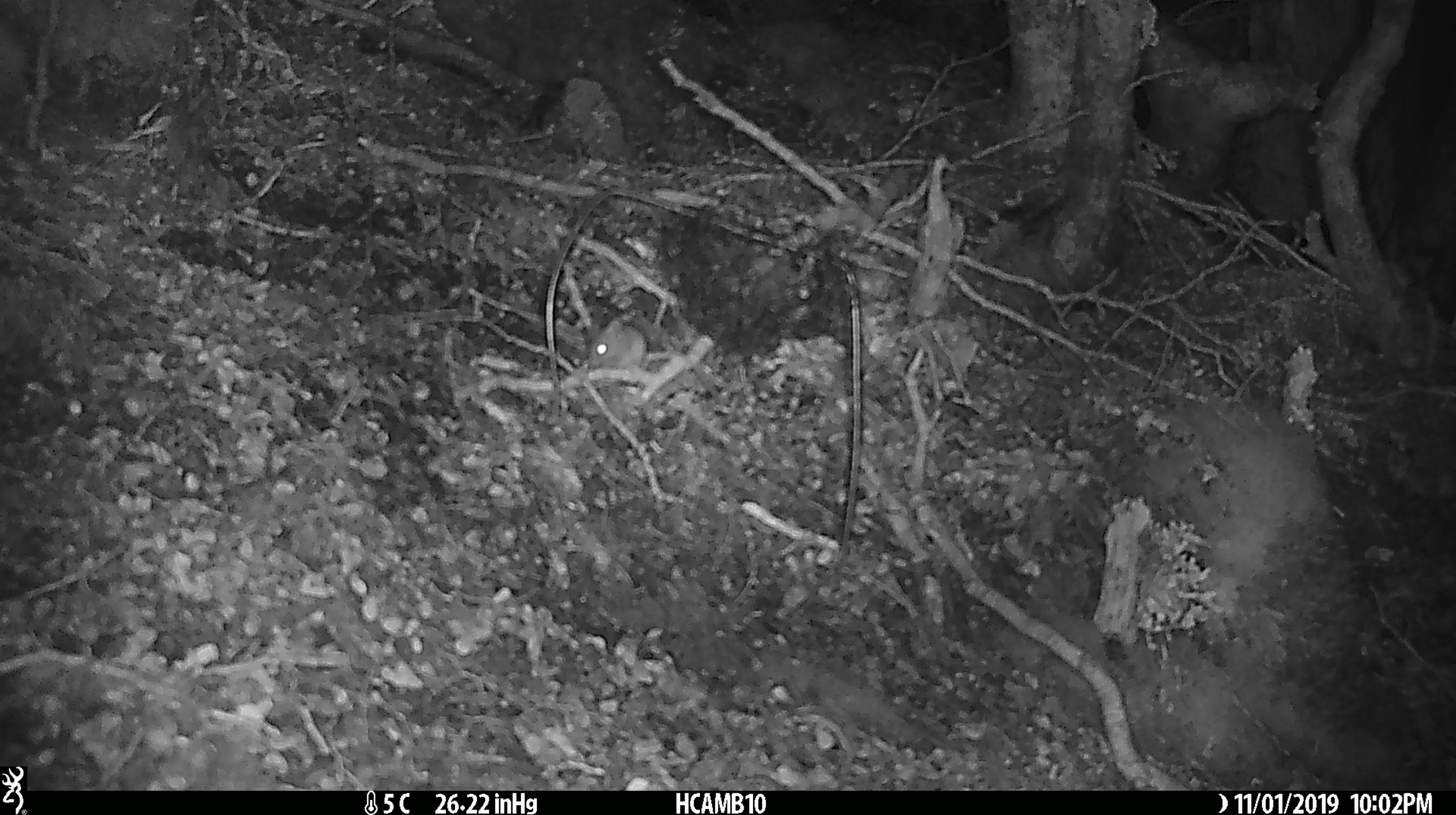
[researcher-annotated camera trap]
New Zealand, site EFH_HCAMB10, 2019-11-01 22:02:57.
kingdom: Animalia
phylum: Chordata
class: Mammalia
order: Rodentia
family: Muridae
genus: Mus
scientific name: Mus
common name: mouse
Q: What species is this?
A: Mouse (Mus).